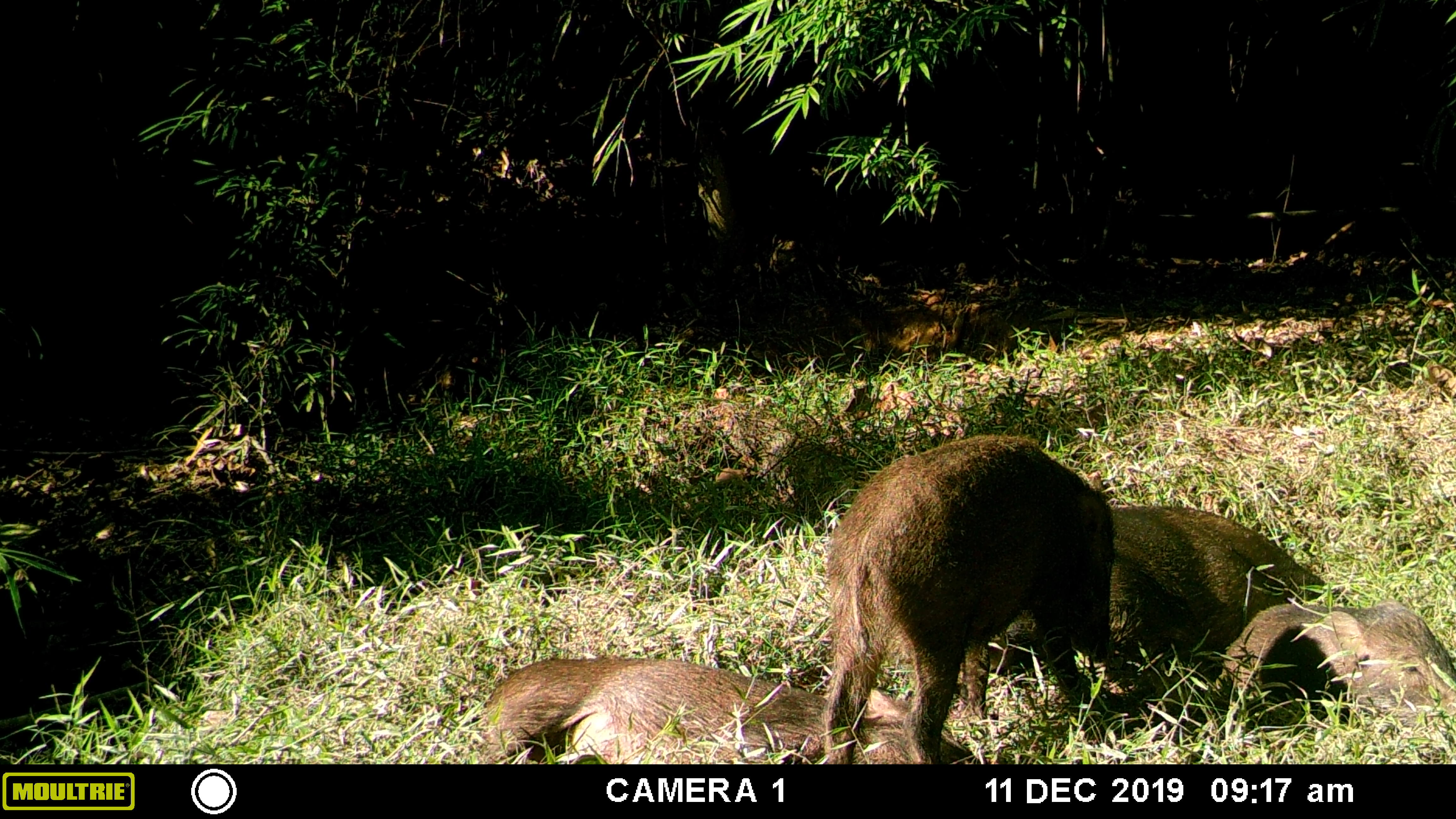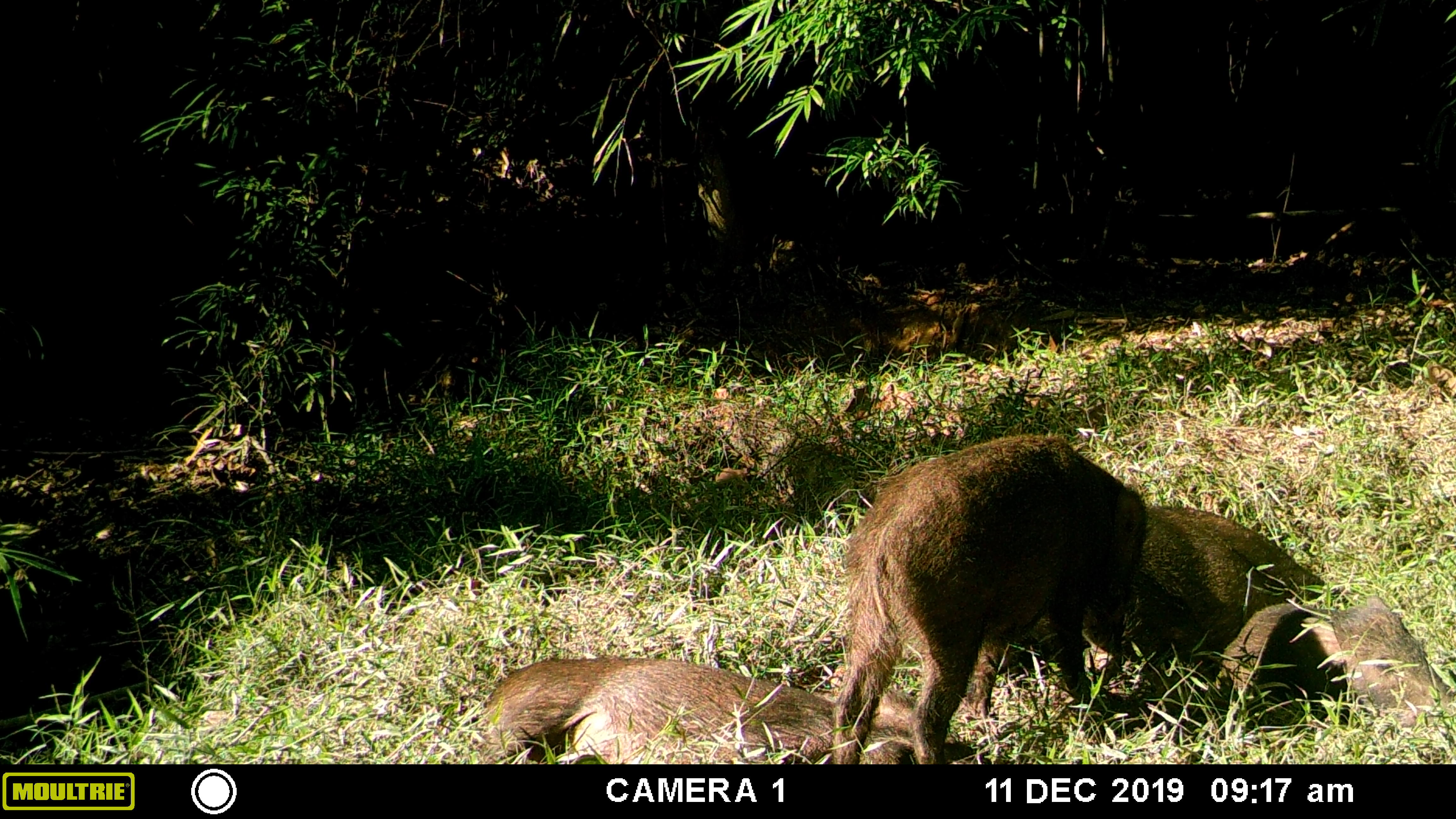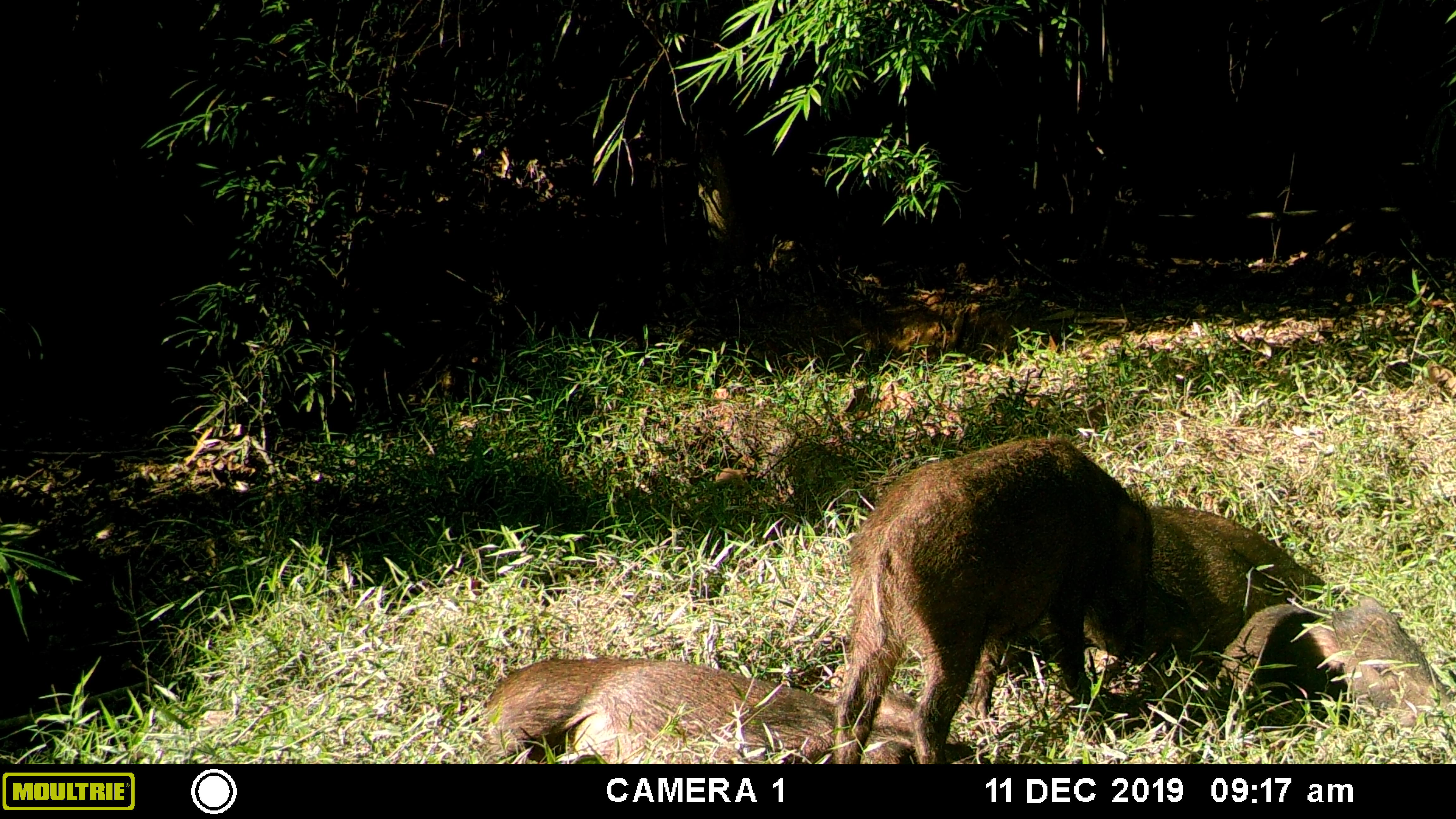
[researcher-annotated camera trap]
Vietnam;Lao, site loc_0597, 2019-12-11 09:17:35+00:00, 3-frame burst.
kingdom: Animalia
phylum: Chordata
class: Mammalia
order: Artiodactyla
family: Suidae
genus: Sus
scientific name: Sus scrofa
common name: eurasian wild pig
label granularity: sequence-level